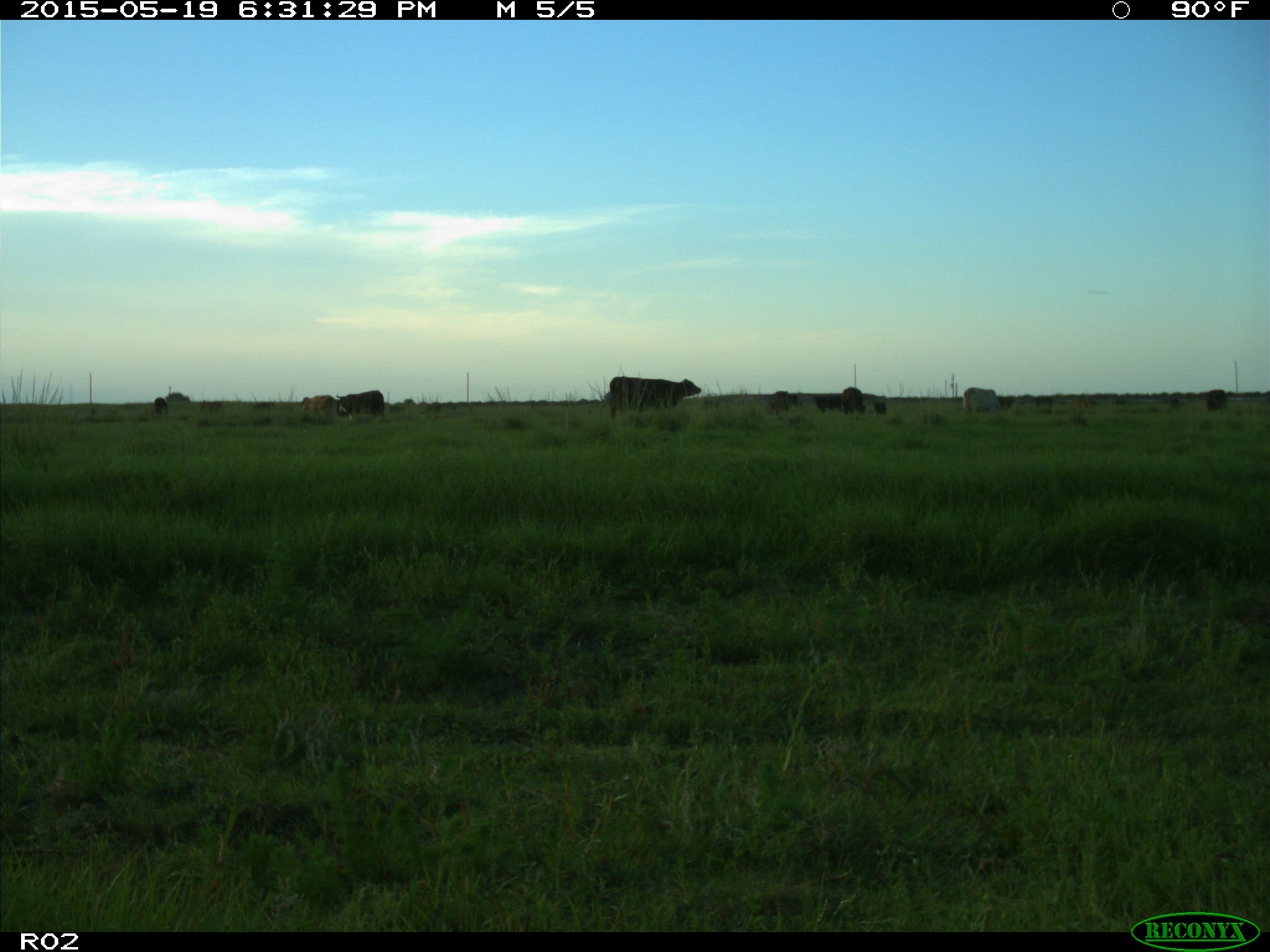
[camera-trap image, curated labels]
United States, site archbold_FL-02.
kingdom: Animalia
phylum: Chordata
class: Mammalia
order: Artiodactyla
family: Bovidae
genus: Bos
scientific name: Bos taurus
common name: domestic cow